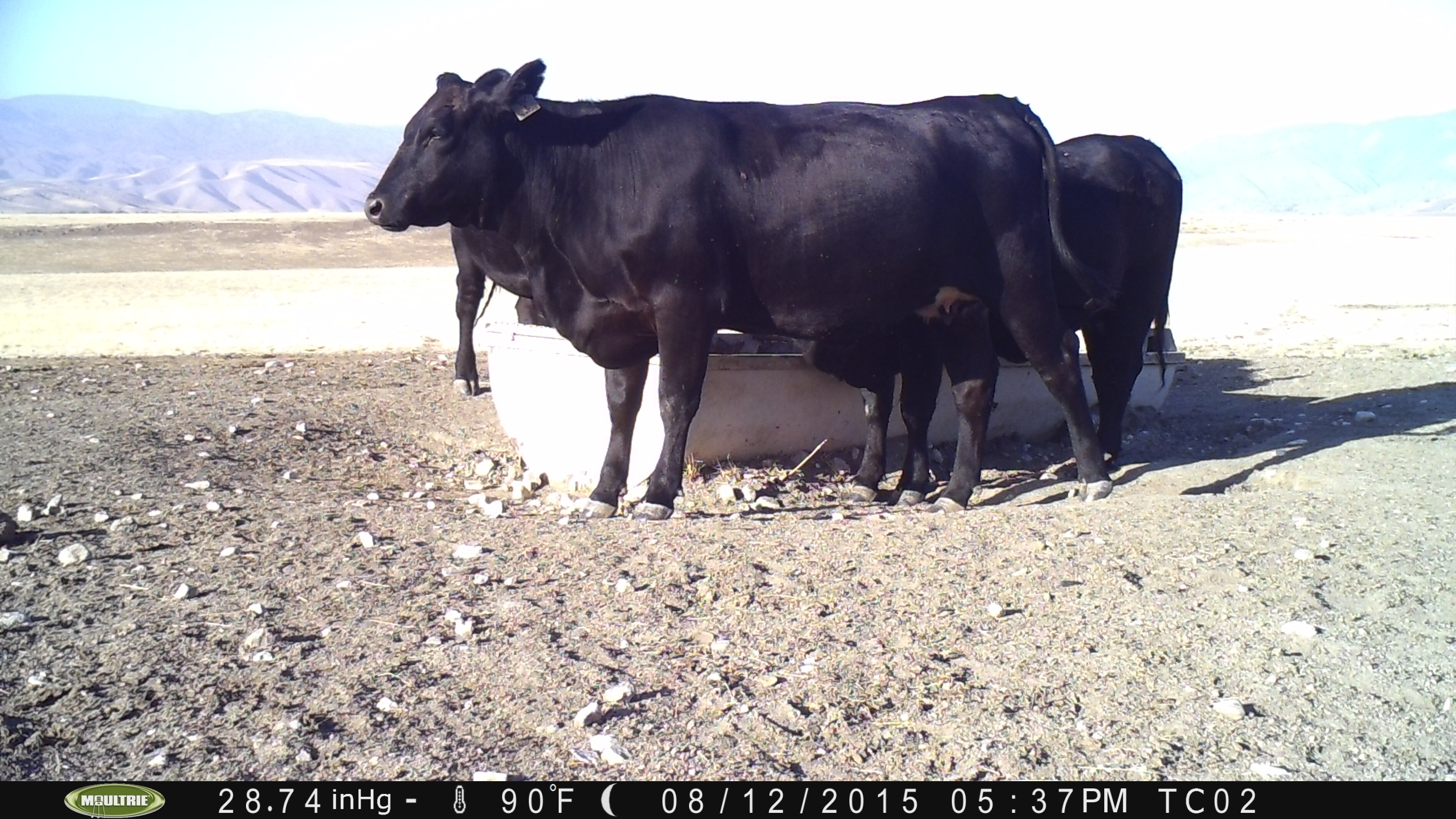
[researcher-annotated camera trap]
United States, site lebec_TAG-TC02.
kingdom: Animalia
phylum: Chordata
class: Mammalia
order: Artiodactyla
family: Bovidae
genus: Bos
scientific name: Bos taurus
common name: domestic cow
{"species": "Bos taurus (domestic cow)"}